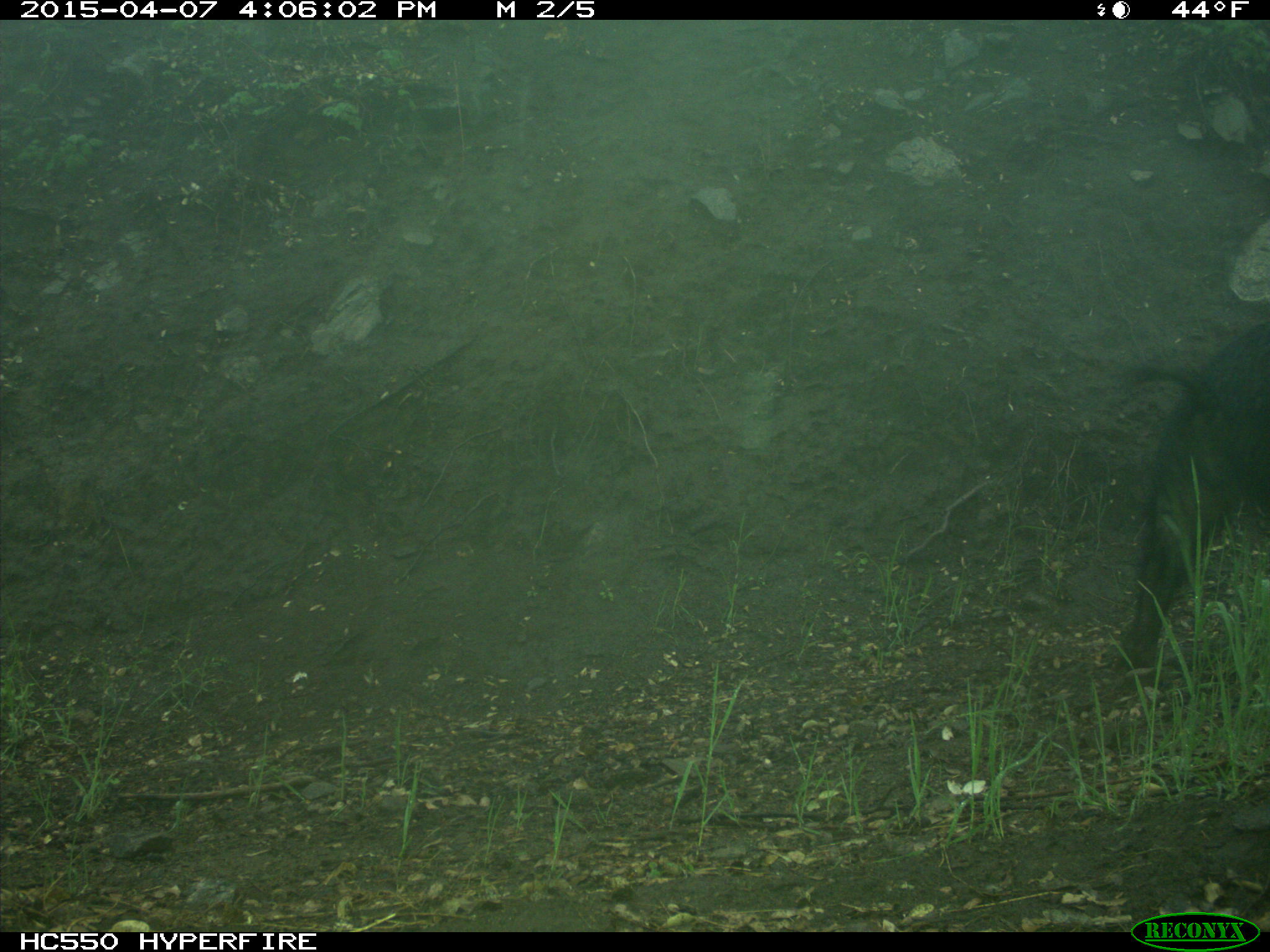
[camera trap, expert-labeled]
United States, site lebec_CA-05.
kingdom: Animalia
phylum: Chordata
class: Mammalia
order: Artiodactyla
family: Suidae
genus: Sus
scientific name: Sus scrofa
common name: wild boar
Sus scrofa (wild boar).